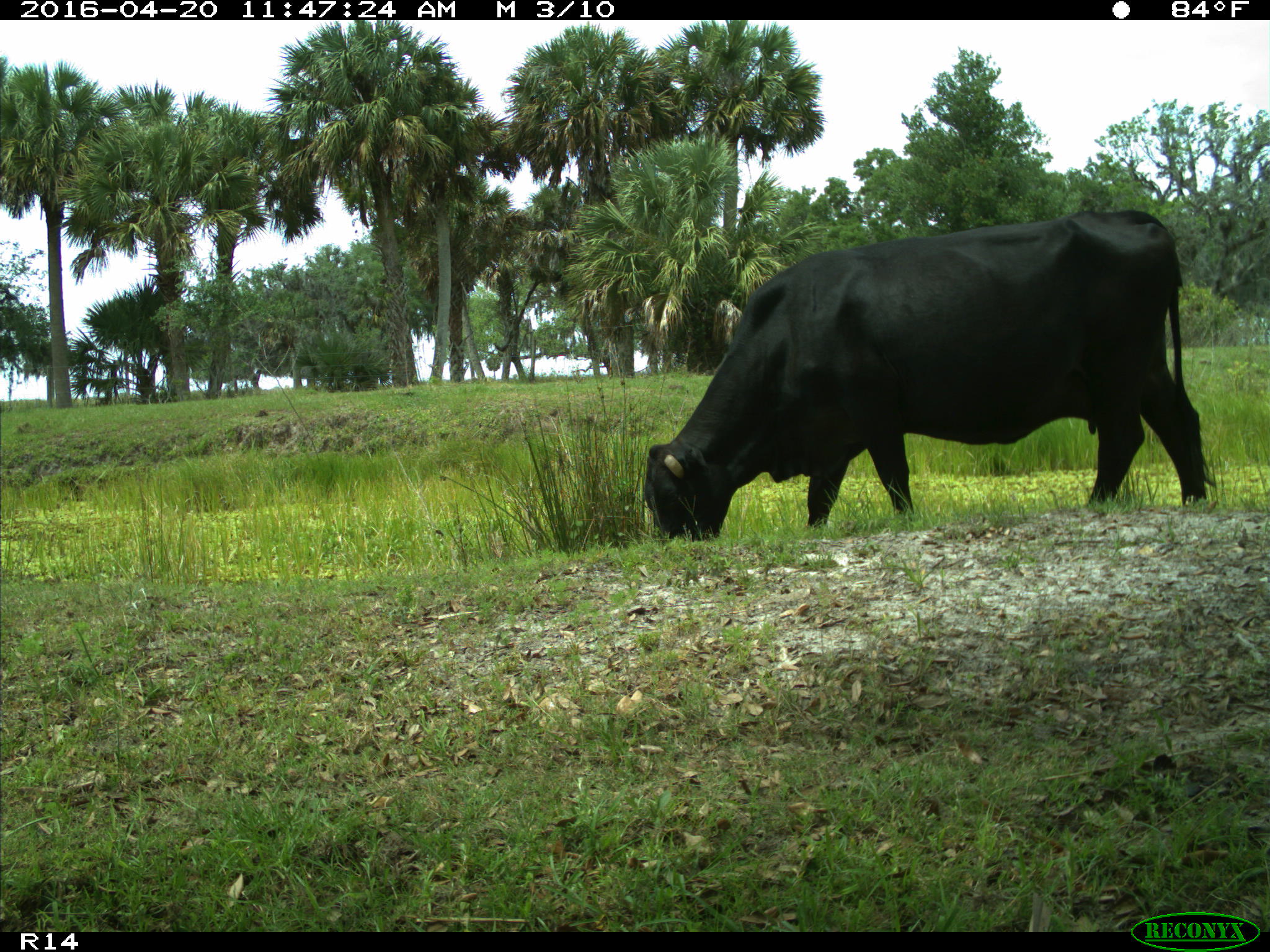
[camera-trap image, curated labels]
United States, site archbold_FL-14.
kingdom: Animalia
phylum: Chordata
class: Mammalia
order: Artiodactyla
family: Bovidae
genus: Bos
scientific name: Bos taurus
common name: domestic cow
Bos taurus (domestic cow).